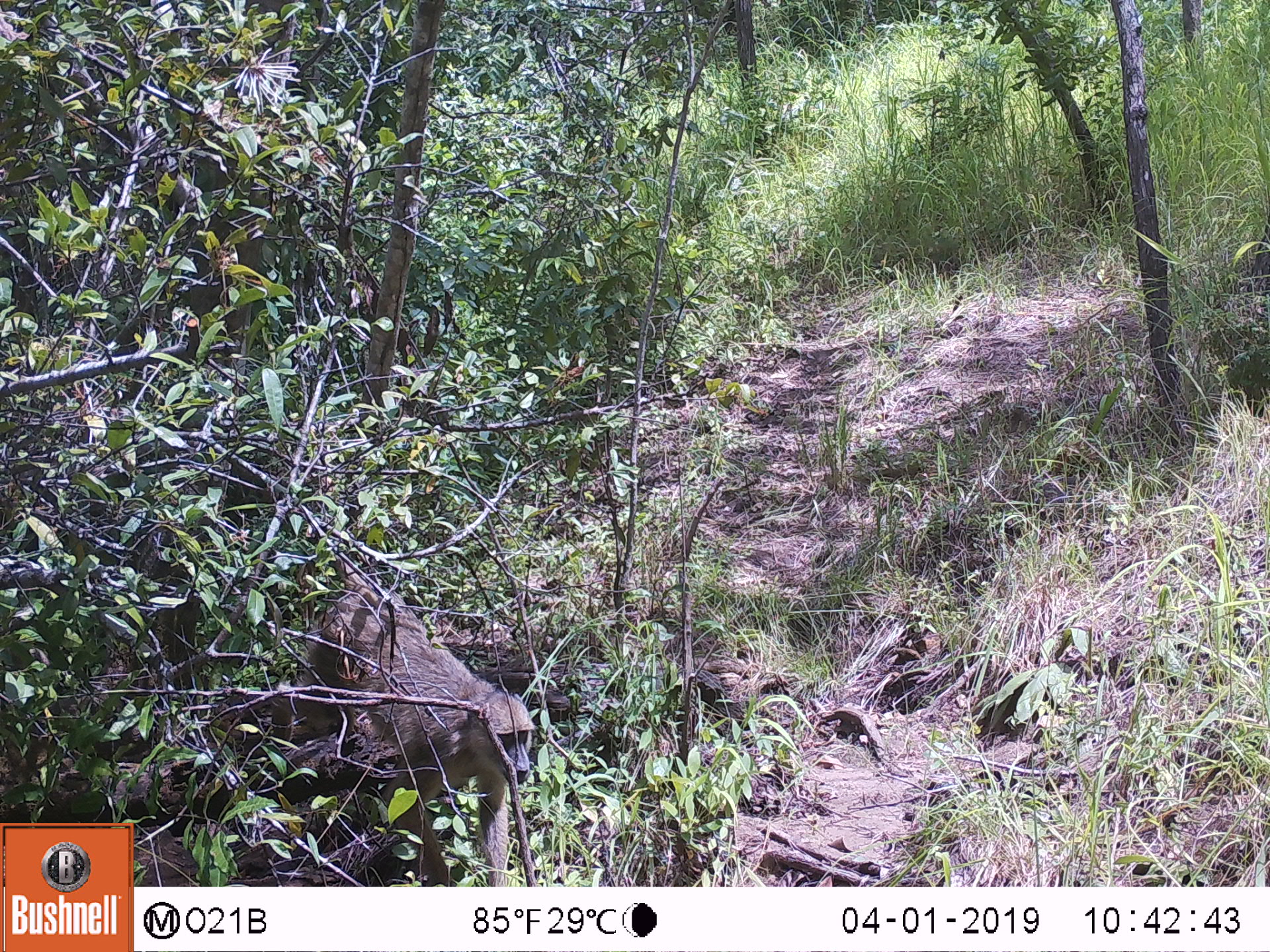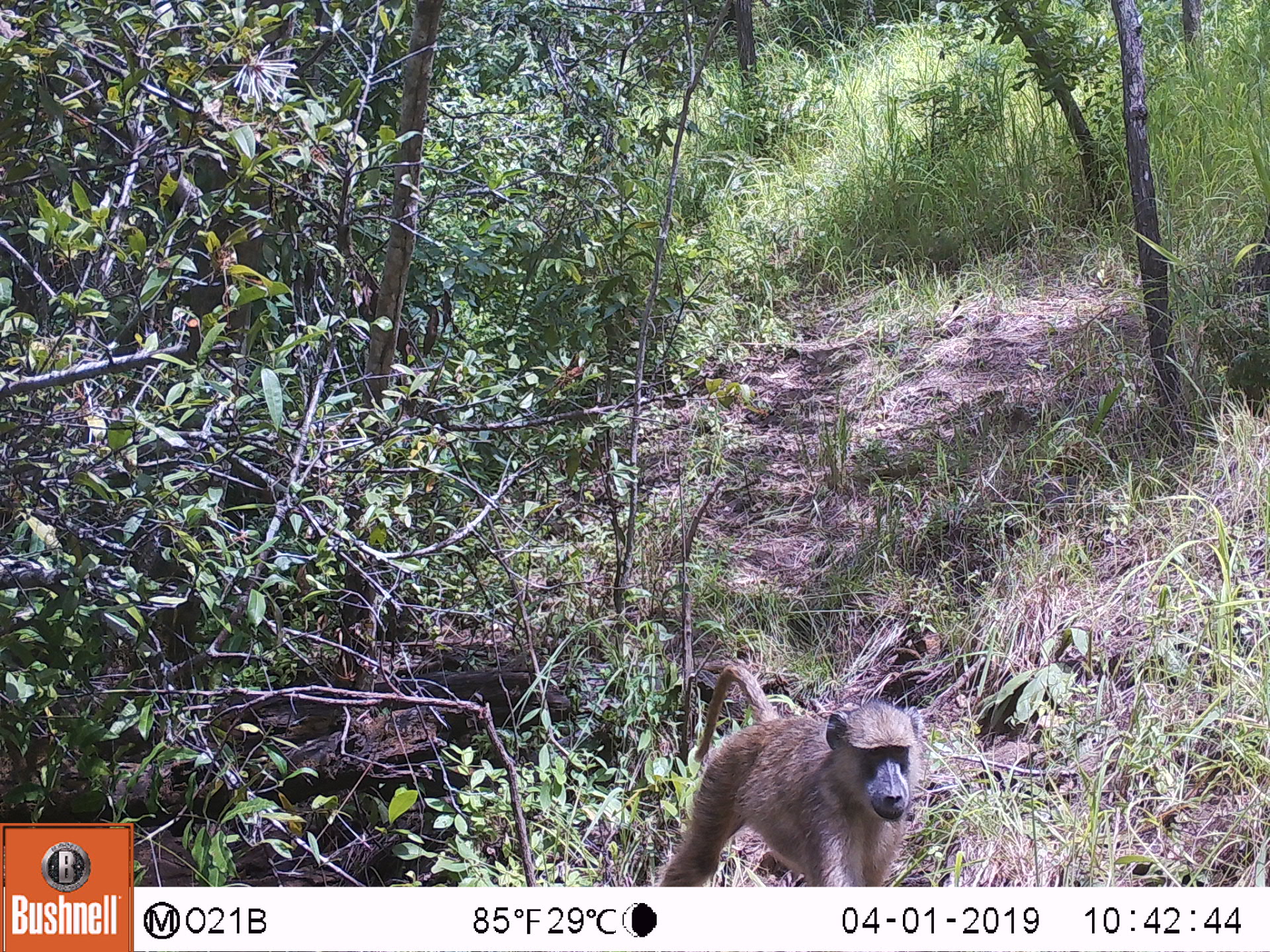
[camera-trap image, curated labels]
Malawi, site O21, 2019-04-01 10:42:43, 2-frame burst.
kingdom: Animalia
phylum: Chordata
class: Mammalia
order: Primates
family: Cercopithecidae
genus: Papio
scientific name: Papio cynocephalus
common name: yellow baboon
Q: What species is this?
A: Yellow baboon (Papio cynocephalus).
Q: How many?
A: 1.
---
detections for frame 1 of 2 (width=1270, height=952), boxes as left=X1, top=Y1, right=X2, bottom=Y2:
yellow baboon: left=245, top=535, right=540, bottom=886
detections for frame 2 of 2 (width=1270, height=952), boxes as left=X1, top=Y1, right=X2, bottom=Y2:
yellow baboon: left=637, top=644, right=919, bottom=885